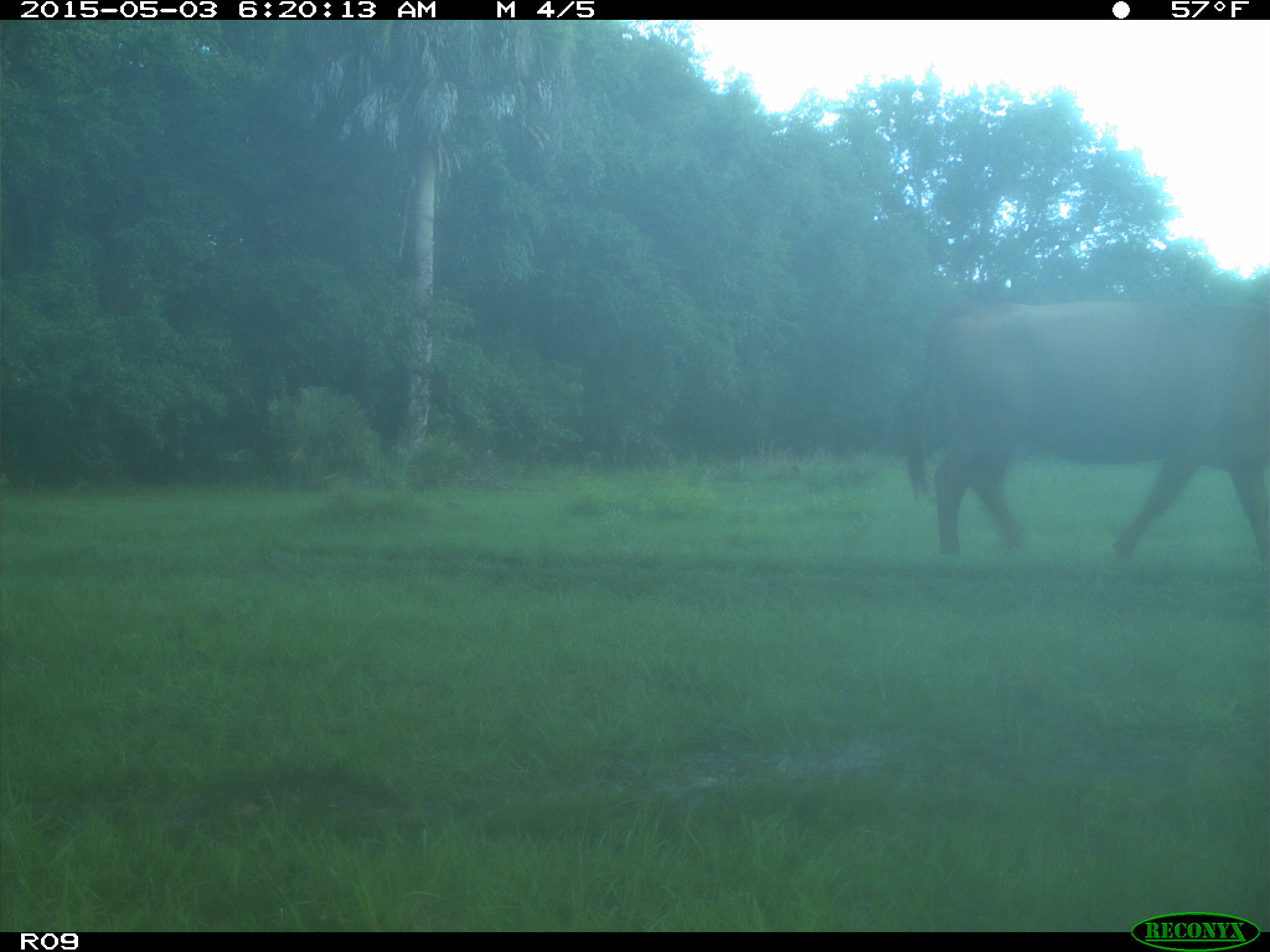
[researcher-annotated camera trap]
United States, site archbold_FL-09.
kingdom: Animalia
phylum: Chordata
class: Mammalia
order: Artiodactyla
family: Bovidae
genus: Bos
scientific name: Bos taurus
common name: domestic cow